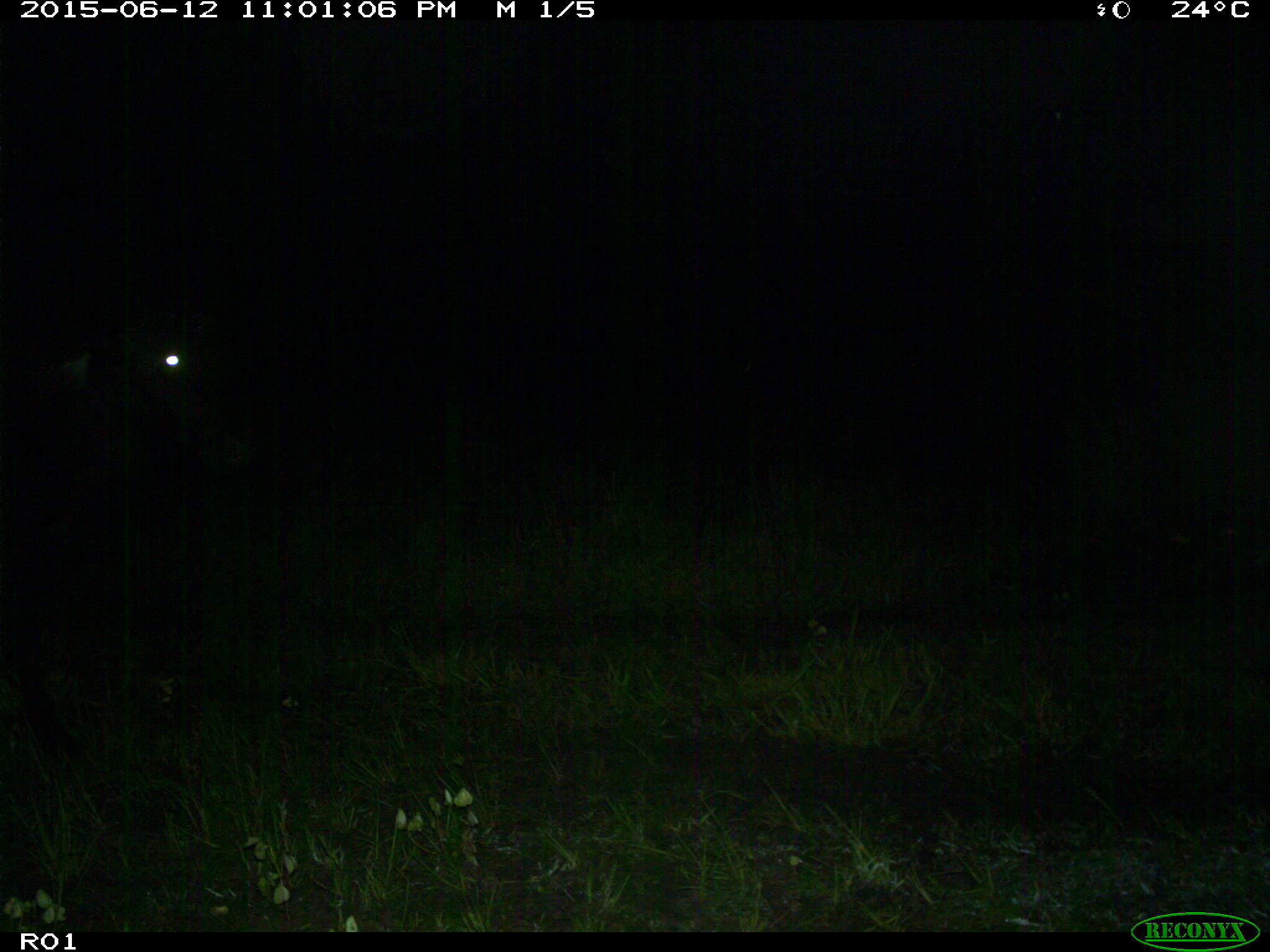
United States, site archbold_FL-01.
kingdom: Animalia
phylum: Chordata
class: Mammalia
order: Artiodactyla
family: Bovidae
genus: Bos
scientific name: Bos taurus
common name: domestic cow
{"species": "Bos taurus (domestic cow)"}